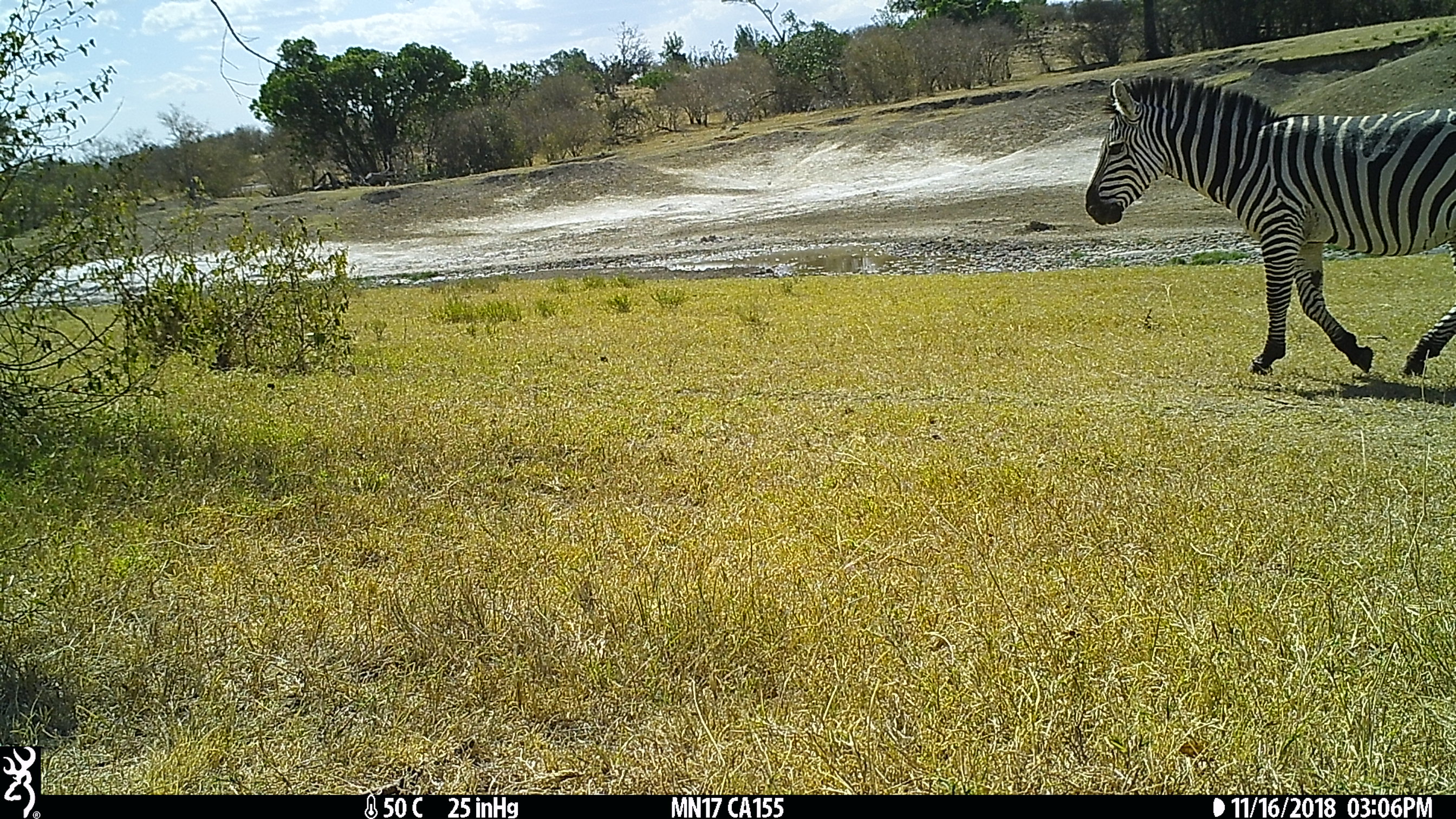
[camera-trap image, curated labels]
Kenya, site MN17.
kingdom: Animalia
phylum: Chordata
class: Mammalia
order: Perissodactyla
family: Equidae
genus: Equus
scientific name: Equus quagga burchellii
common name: burchell's zebra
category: zebra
Zebra (burchell's zebra) (Equus quagga burchellii).